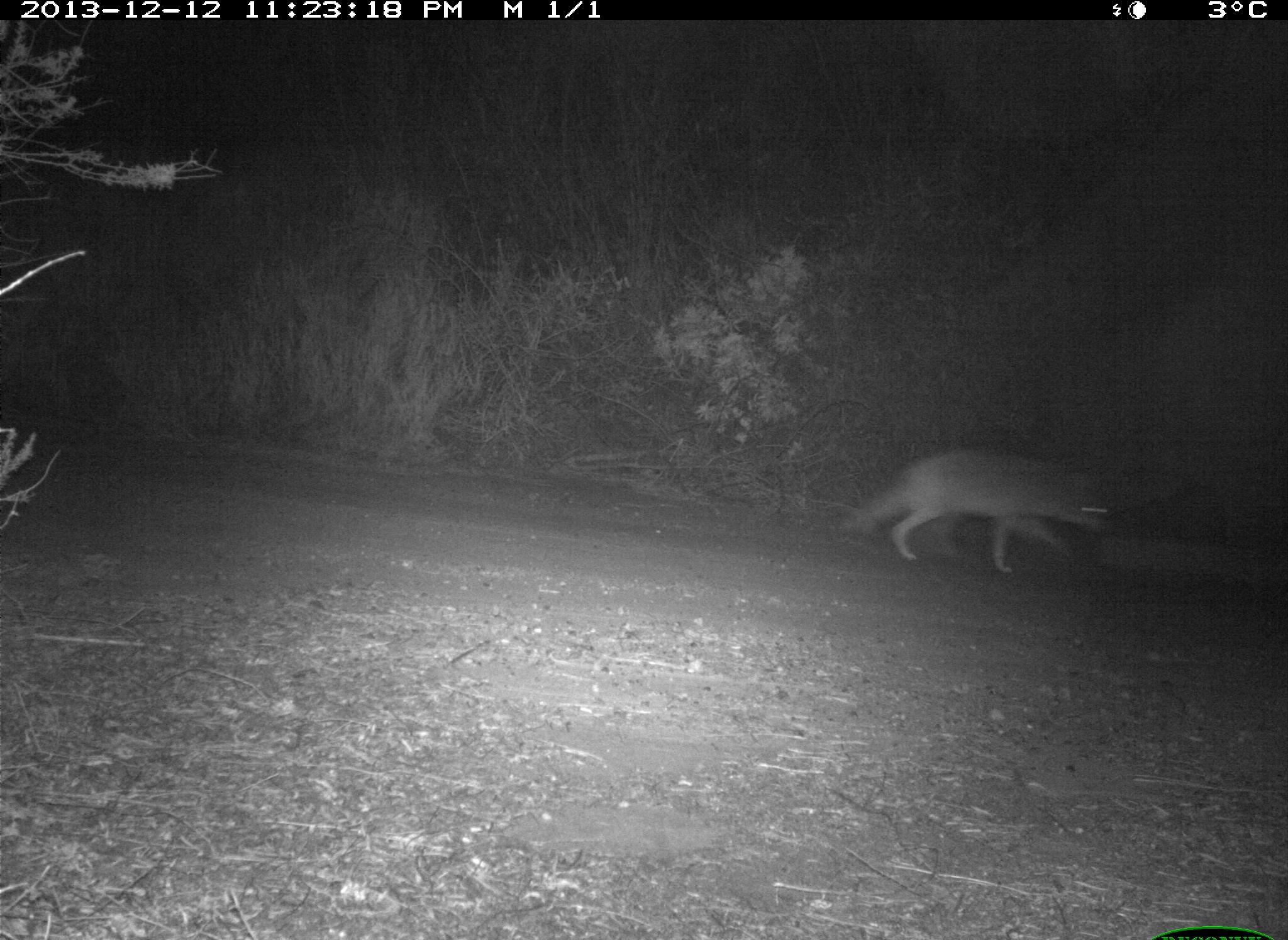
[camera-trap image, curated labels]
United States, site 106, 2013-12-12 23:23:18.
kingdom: Animalia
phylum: Chordata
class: Mammalia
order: Carnivora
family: Canidae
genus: Canis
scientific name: Canis latrans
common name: coyote